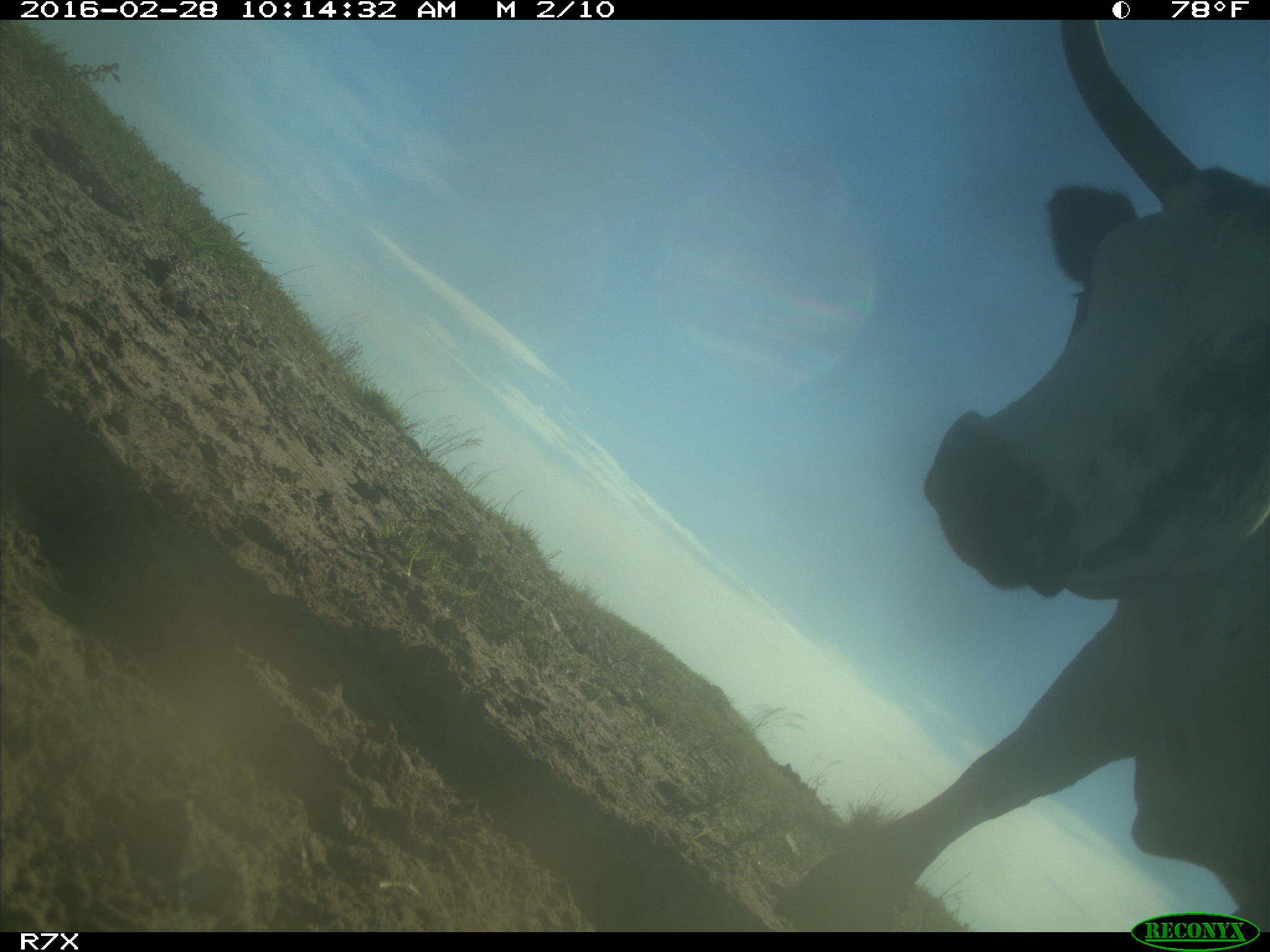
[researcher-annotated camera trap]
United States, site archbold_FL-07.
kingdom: Animalia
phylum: Chordata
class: Mammalia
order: Artiodactyla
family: Bovidae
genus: Bos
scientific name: Bos taurus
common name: domestic cow